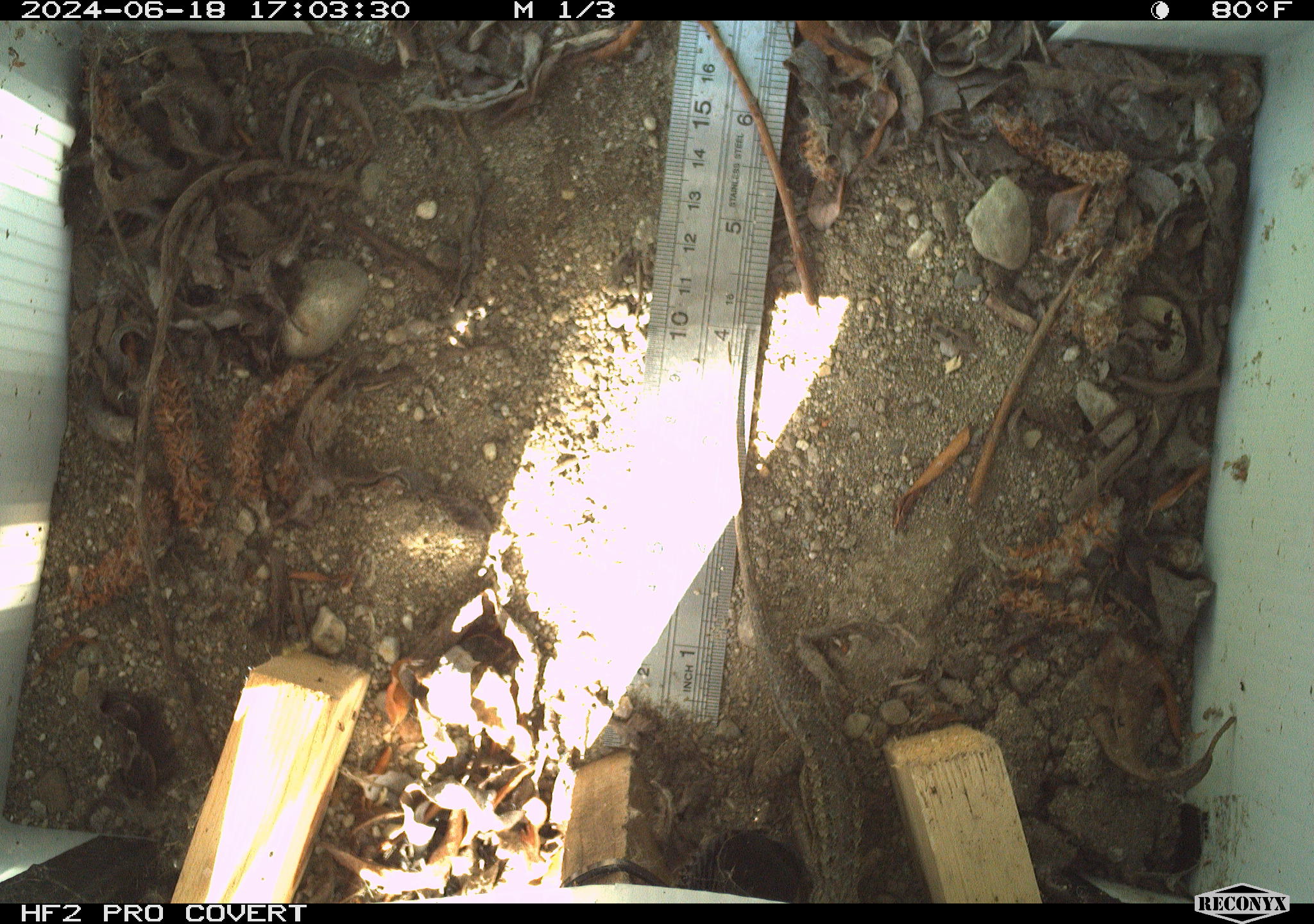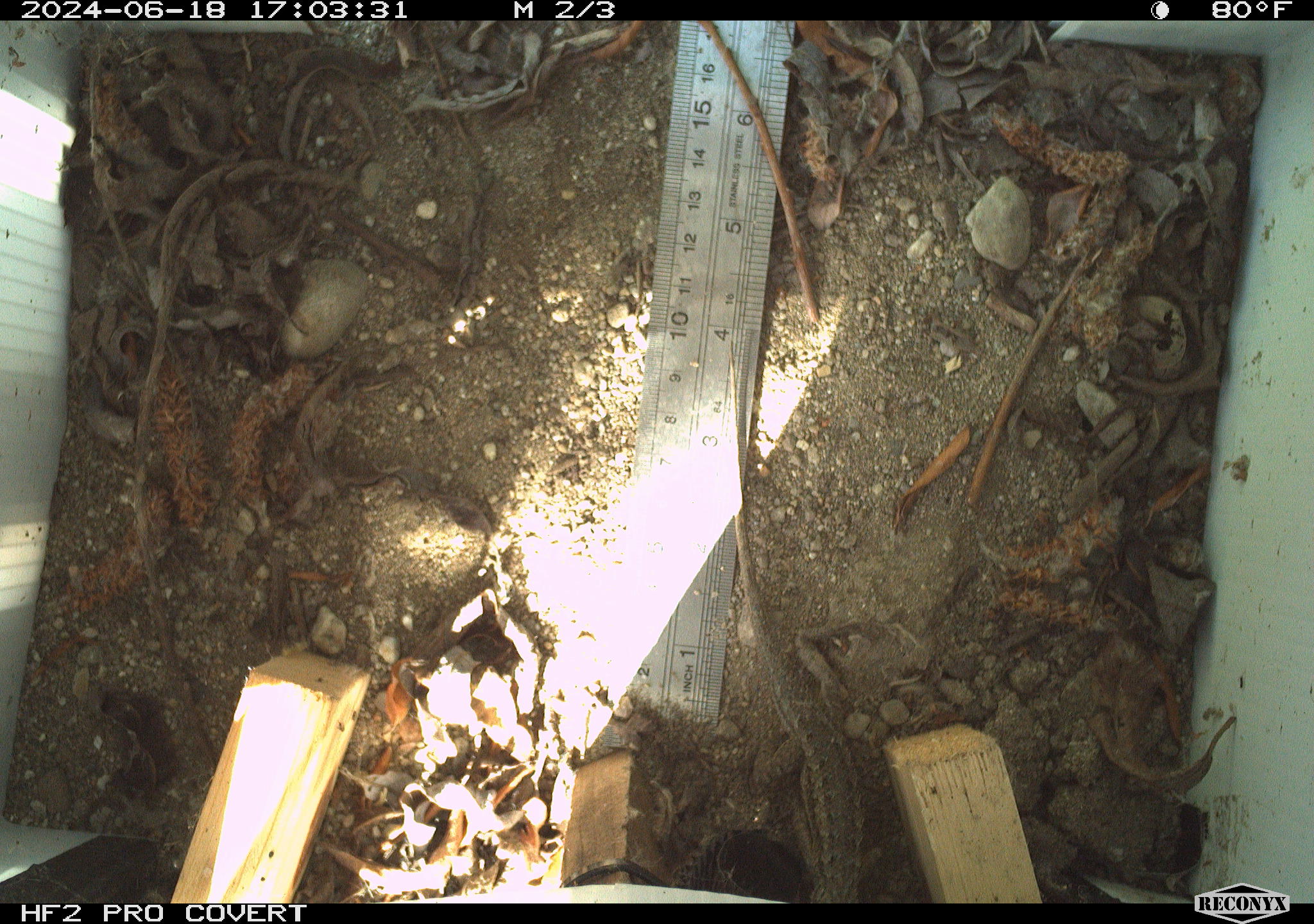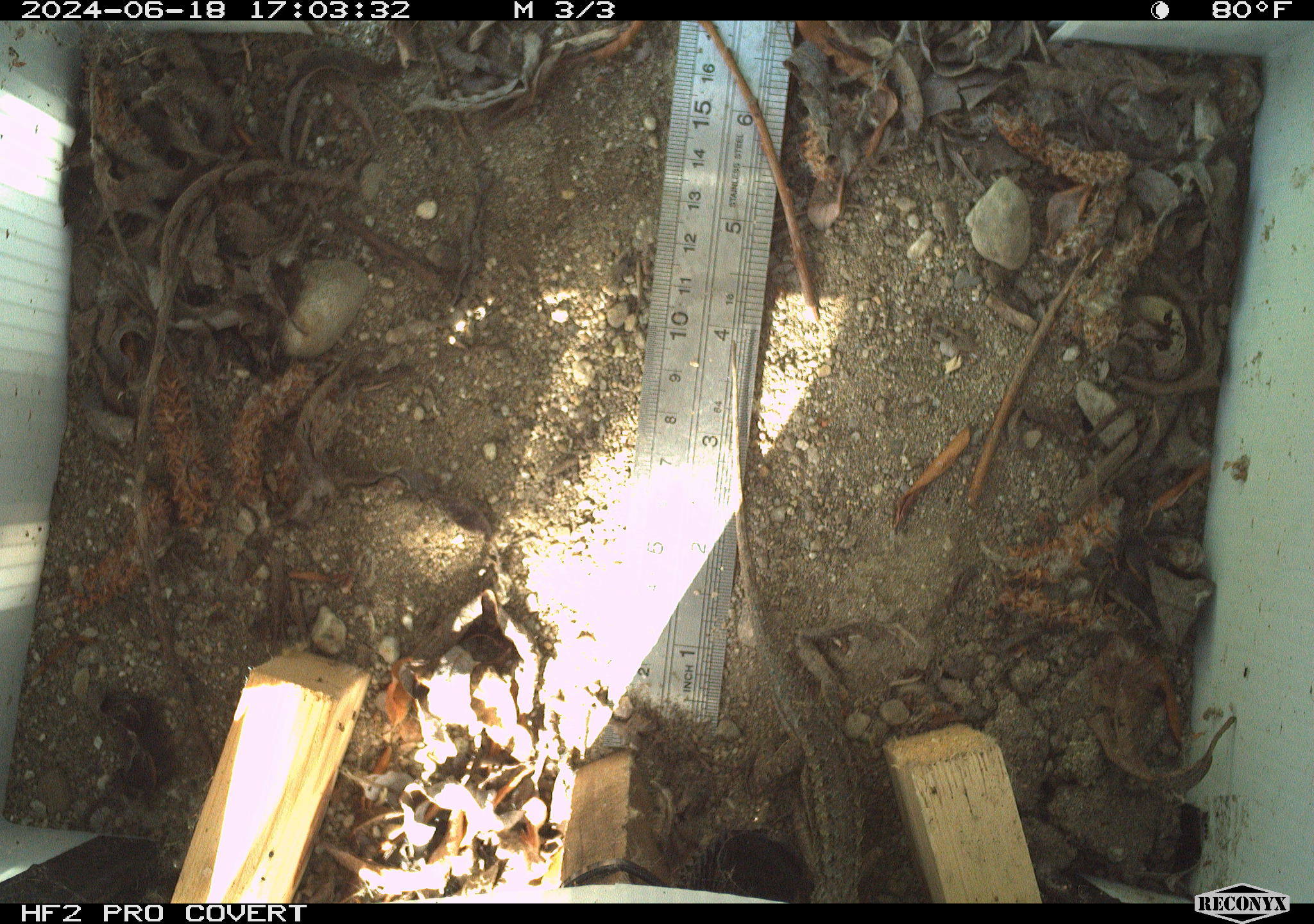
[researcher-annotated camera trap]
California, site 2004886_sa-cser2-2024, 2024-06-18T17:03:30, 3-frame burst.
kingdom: Animalia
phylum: Chordata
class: Reptilia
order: Squamata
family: Phrynosomatidae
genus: Sceloporus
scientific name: Sceloporus occidentalis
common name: western fence lizard